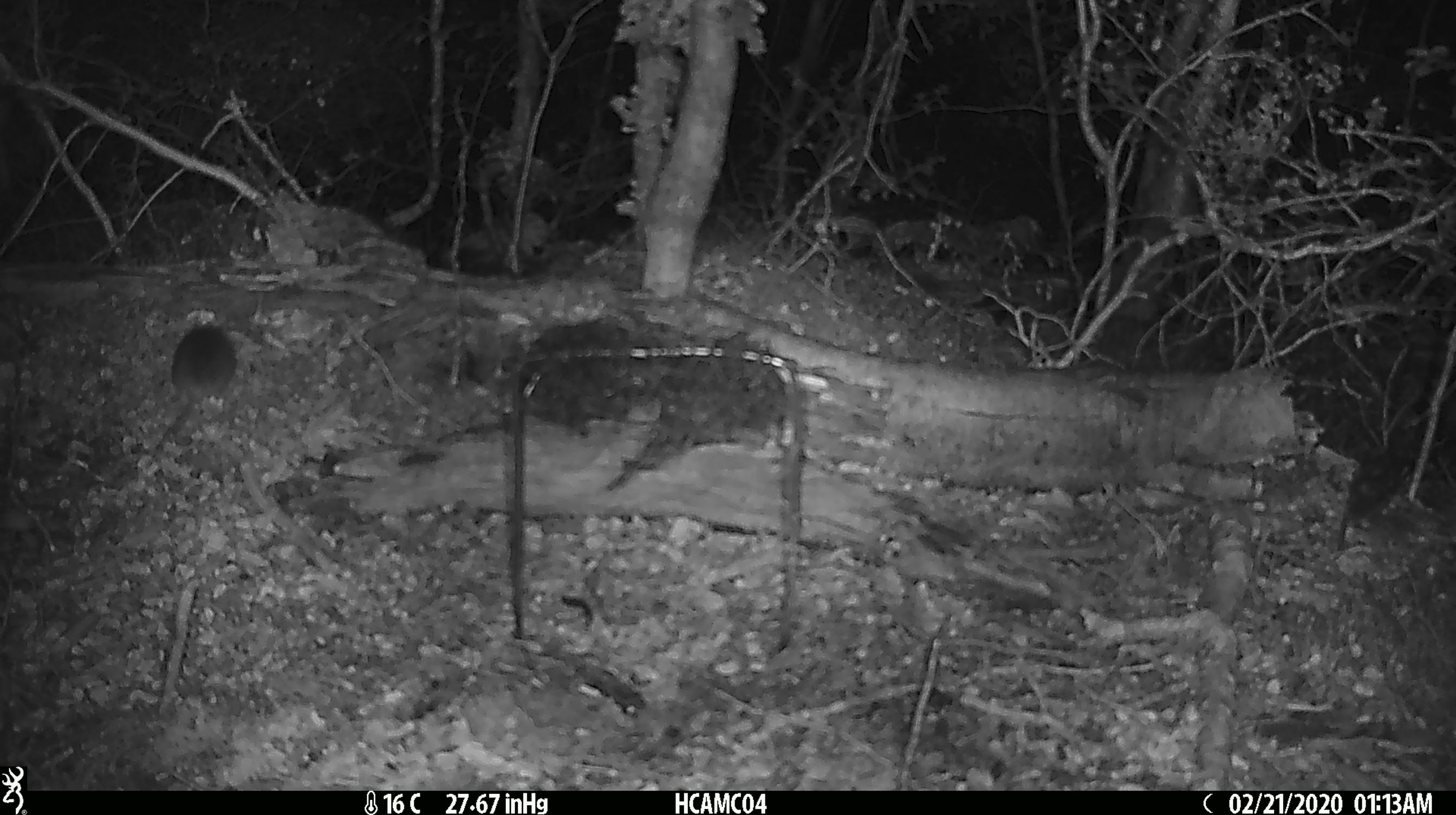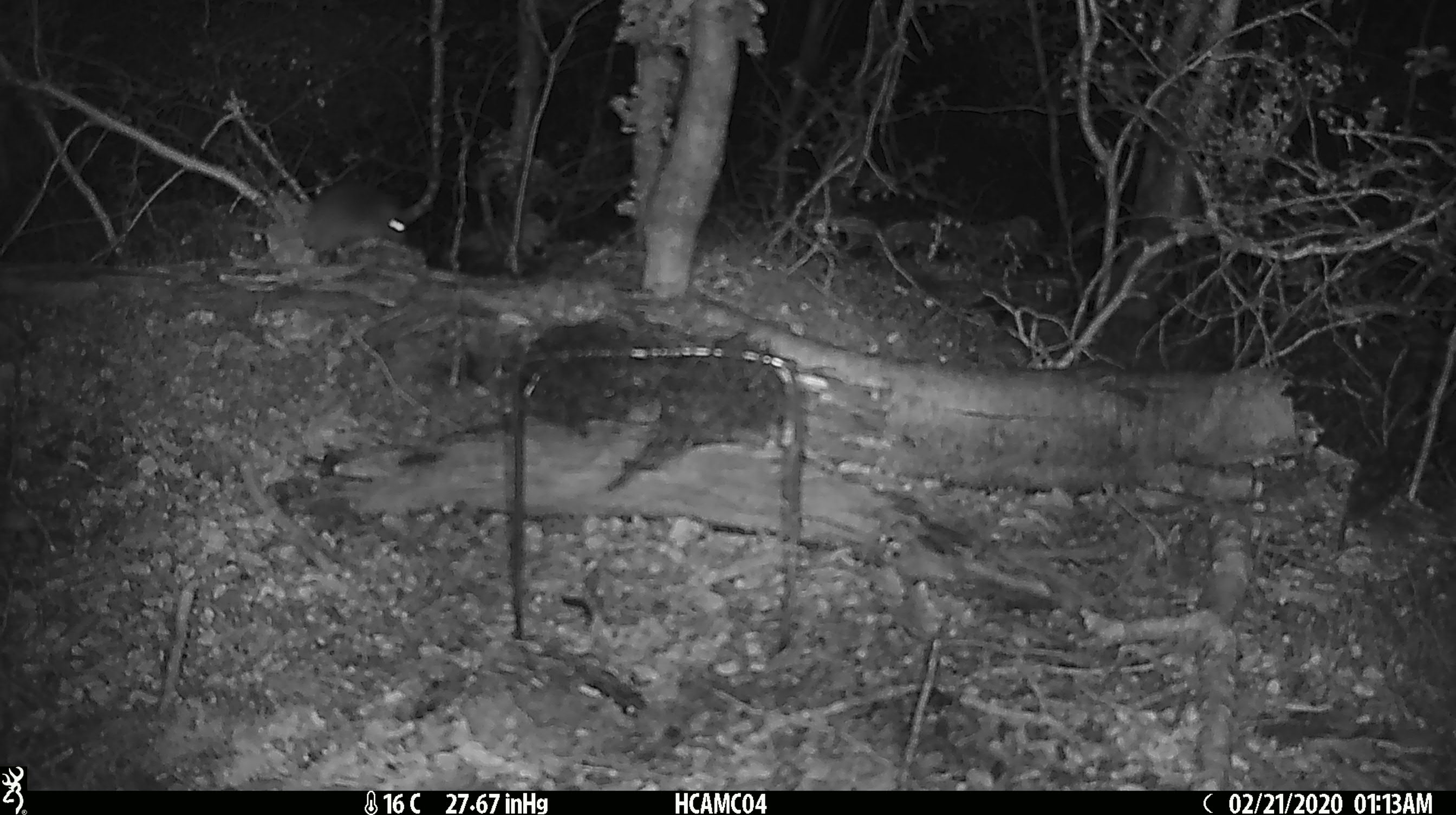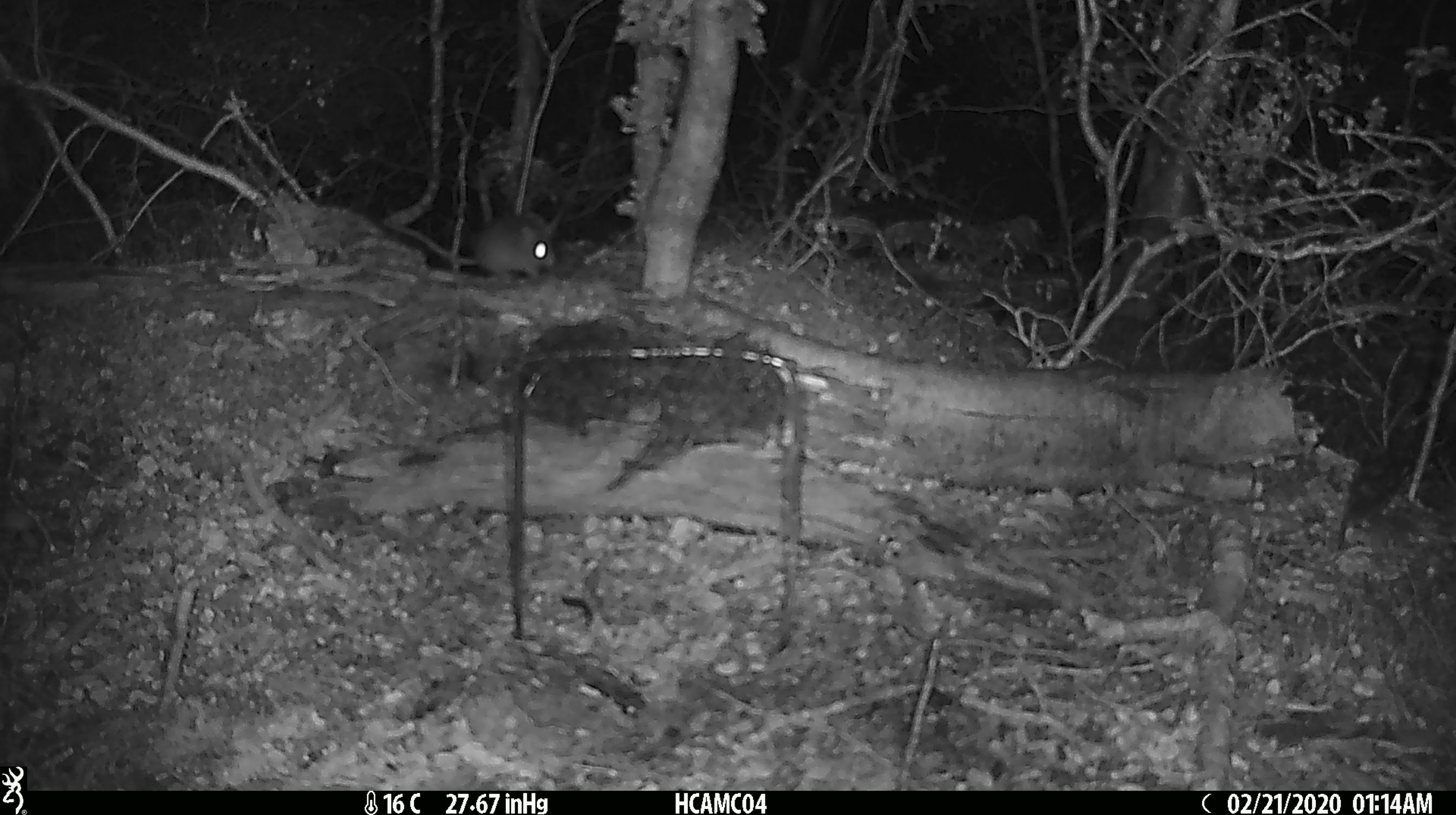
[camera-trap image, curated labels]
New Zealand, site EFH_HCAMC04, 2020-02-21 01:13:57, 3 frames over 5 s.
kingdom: Animalia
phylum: Chordata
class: Mammalia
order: Rodentia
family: Muridae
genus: Mus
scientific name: Mus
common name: mouse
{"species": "mouse (Mus)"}